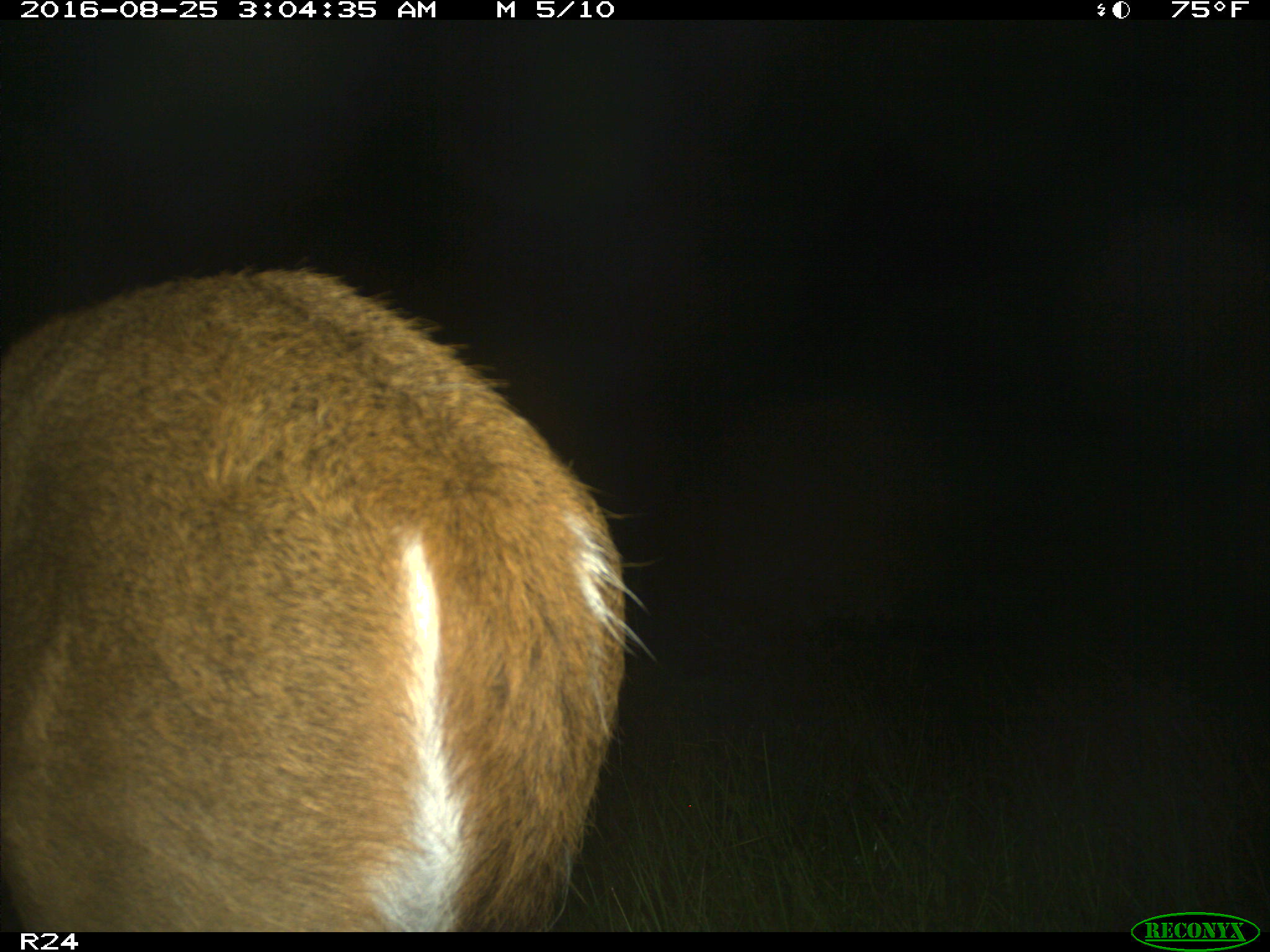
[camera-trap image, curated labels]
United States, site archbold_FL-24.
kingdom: Animalia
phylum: Chordata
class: Mammalia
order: Artiodactyla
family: Cervidae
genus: Odocoileus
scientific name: Odocoileus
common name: deer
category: unidentified deer